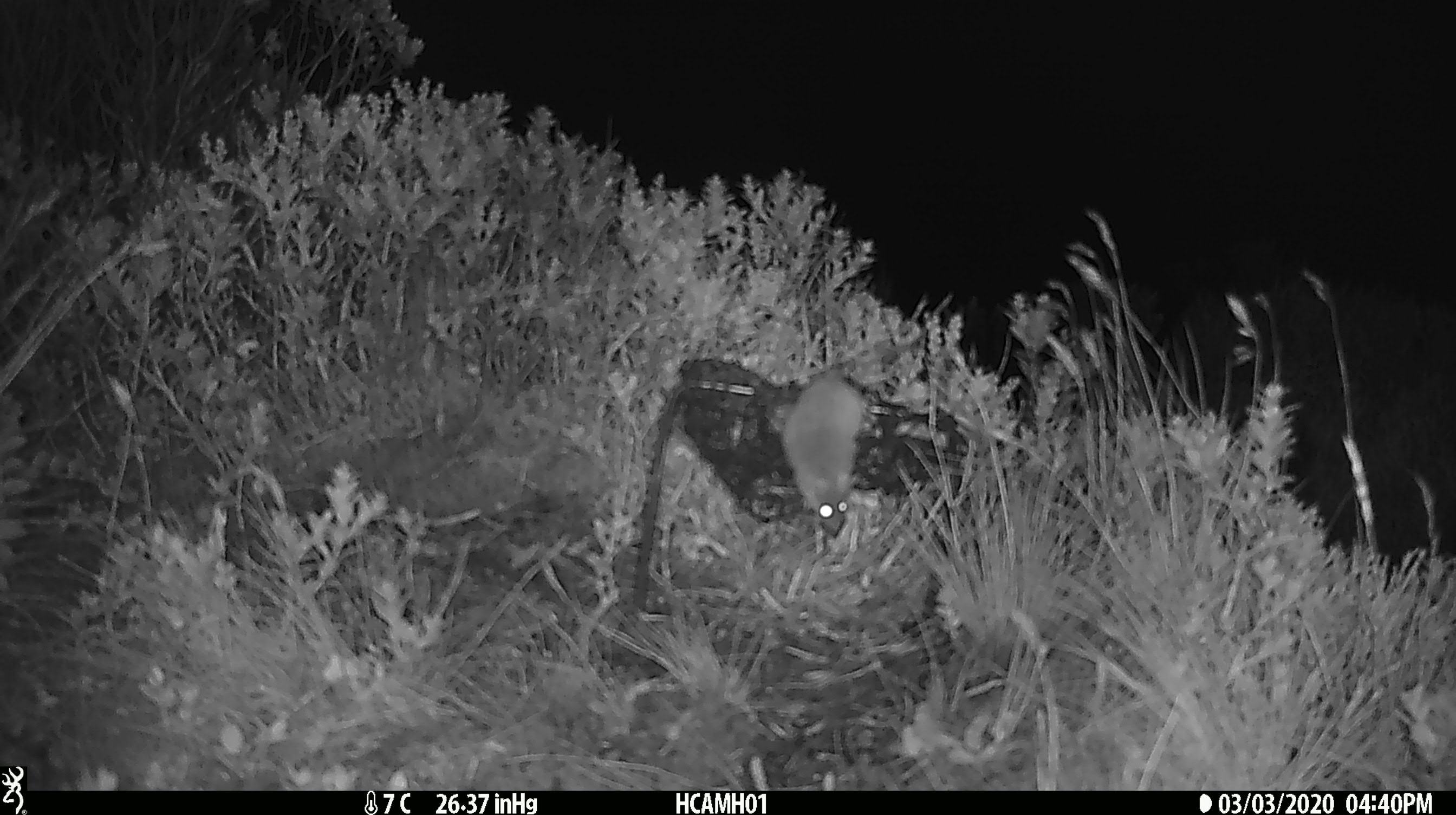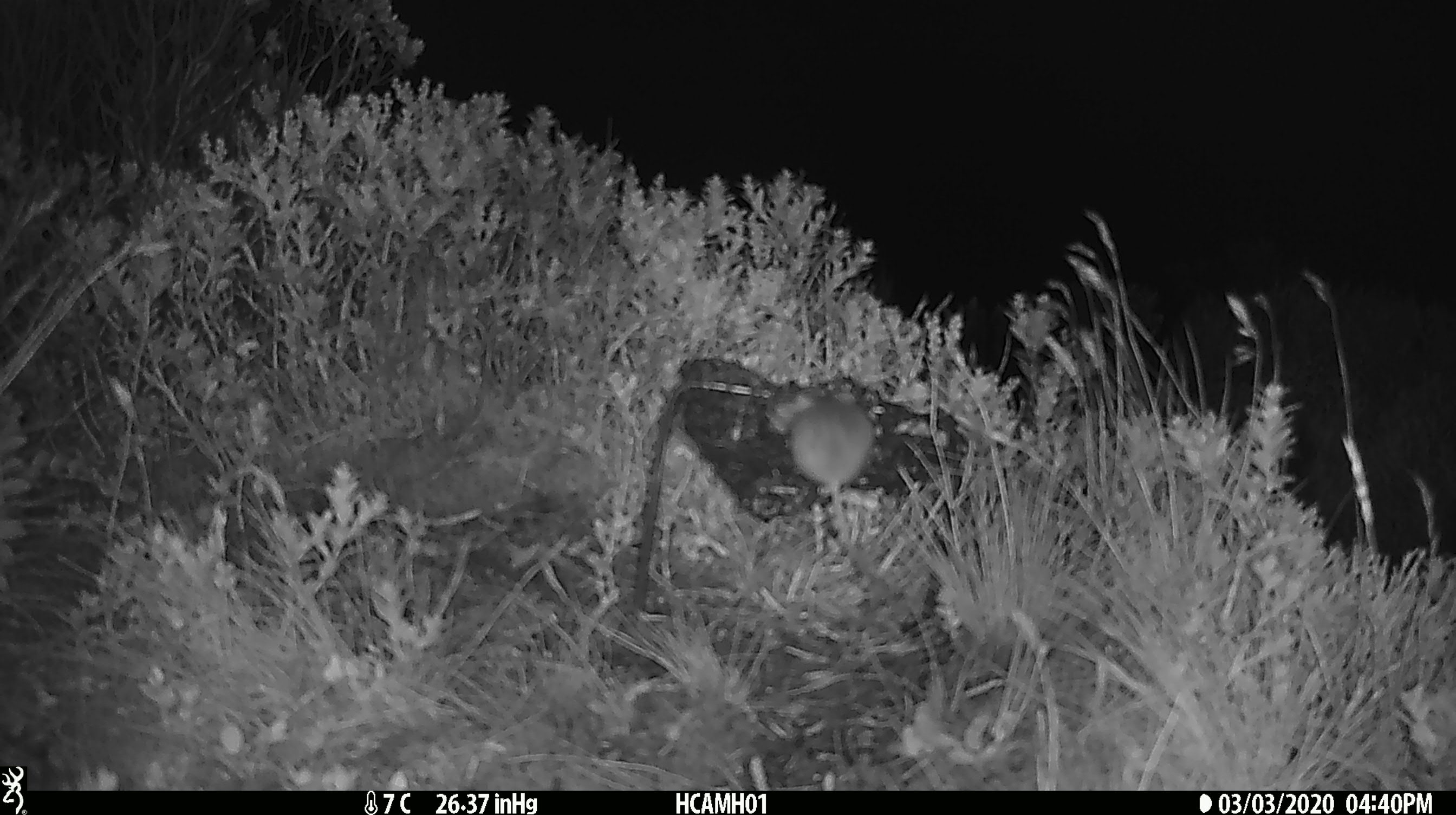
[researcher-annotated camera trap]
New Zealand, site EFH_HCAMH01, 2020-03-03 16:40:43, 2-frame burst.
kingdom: Animalia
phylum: Chordata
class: Mammalia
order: Rodentia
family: Muridae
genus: Mus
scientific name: Mus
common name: mouse